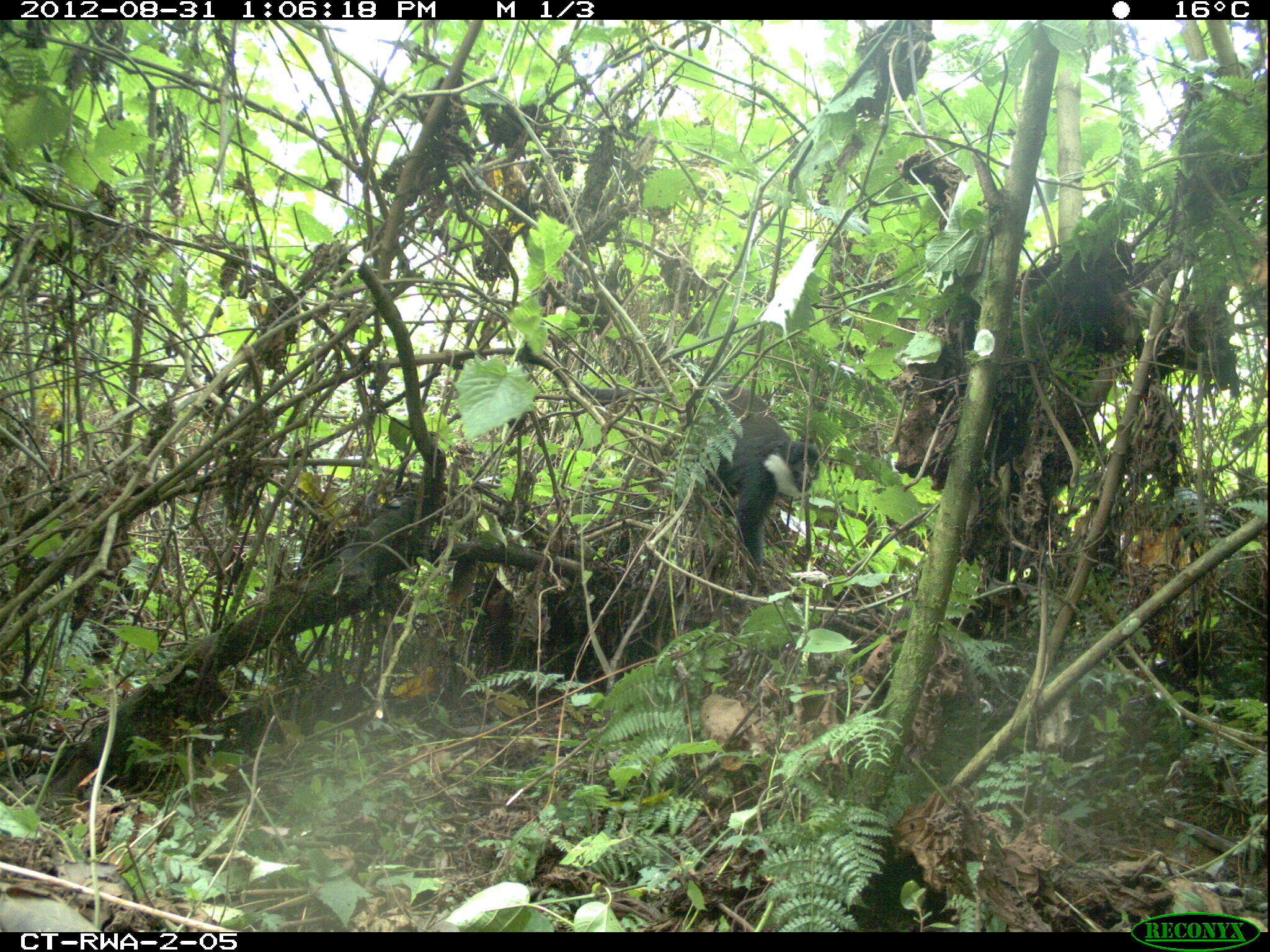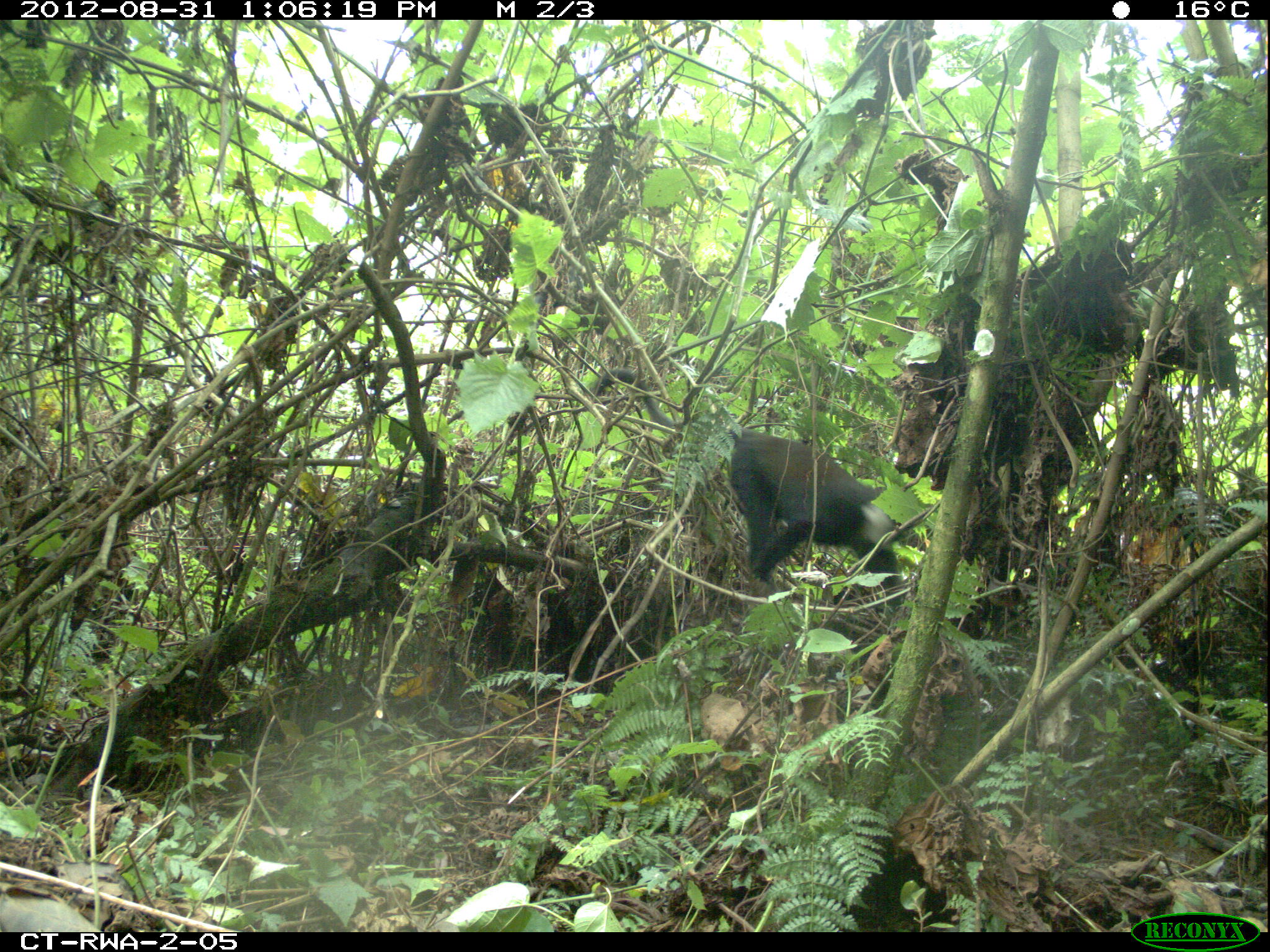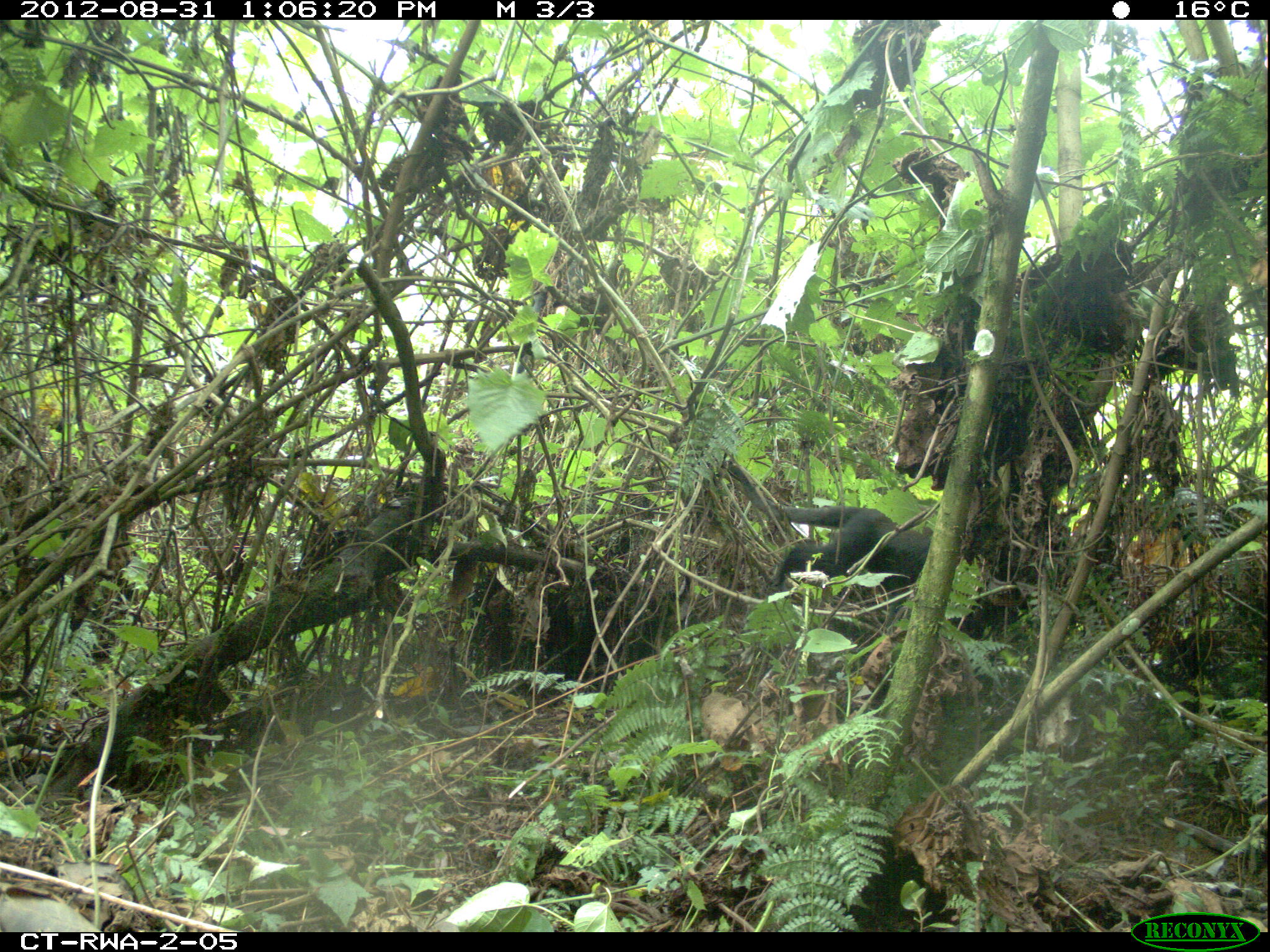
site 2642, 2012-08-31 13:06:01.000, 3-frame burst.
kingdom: Animalia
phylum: Chordata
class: Mammalia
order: Primates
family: Cercopithecidae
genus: Allochrocebus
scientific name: Allochrocebus lhoesti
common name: l'hoest's monkey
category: cercopithecus lhoesti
Cercopithecus lhoesti (l'hoest's monkey) (Allochrocebus lhoesti), count 8.